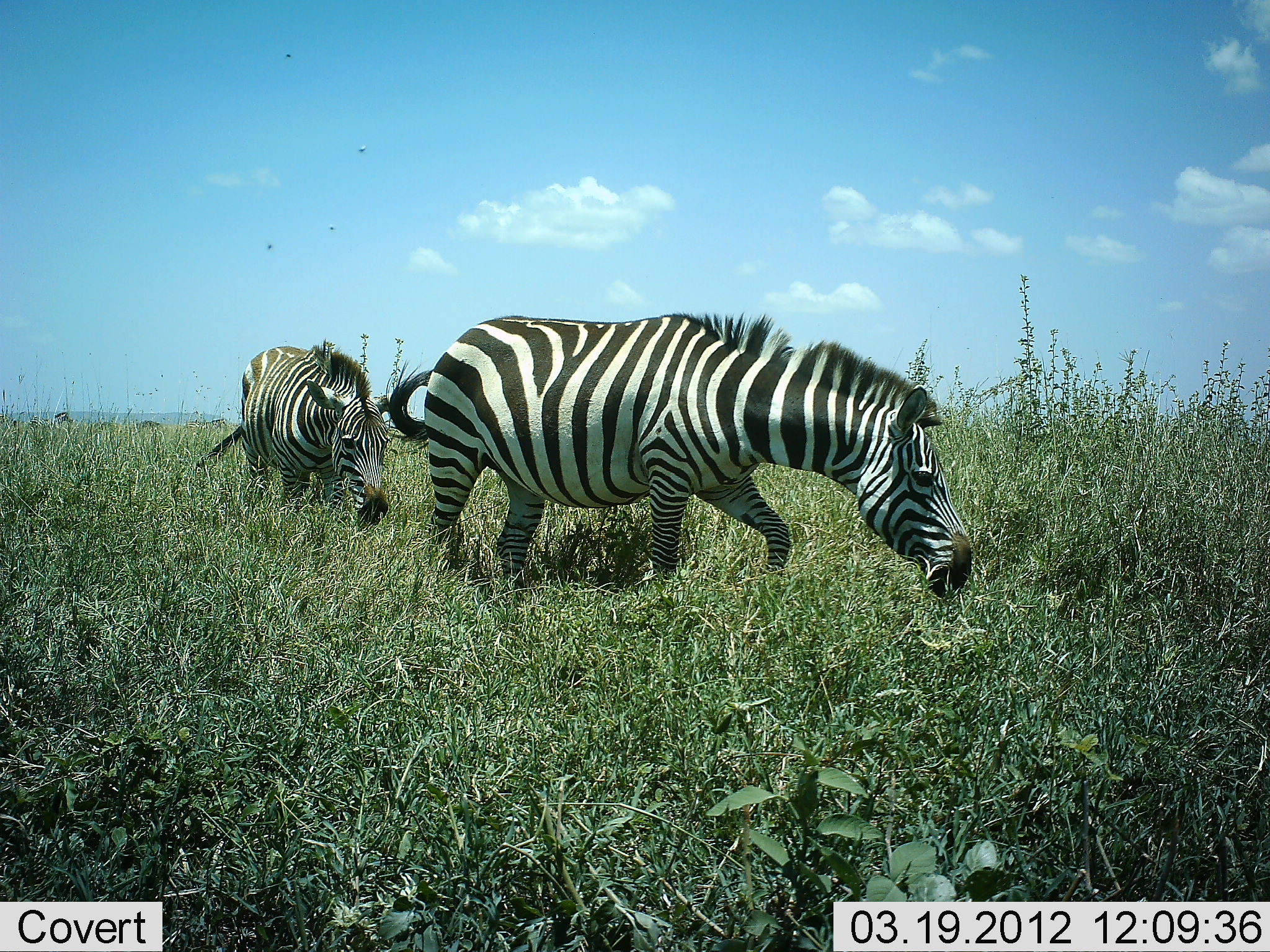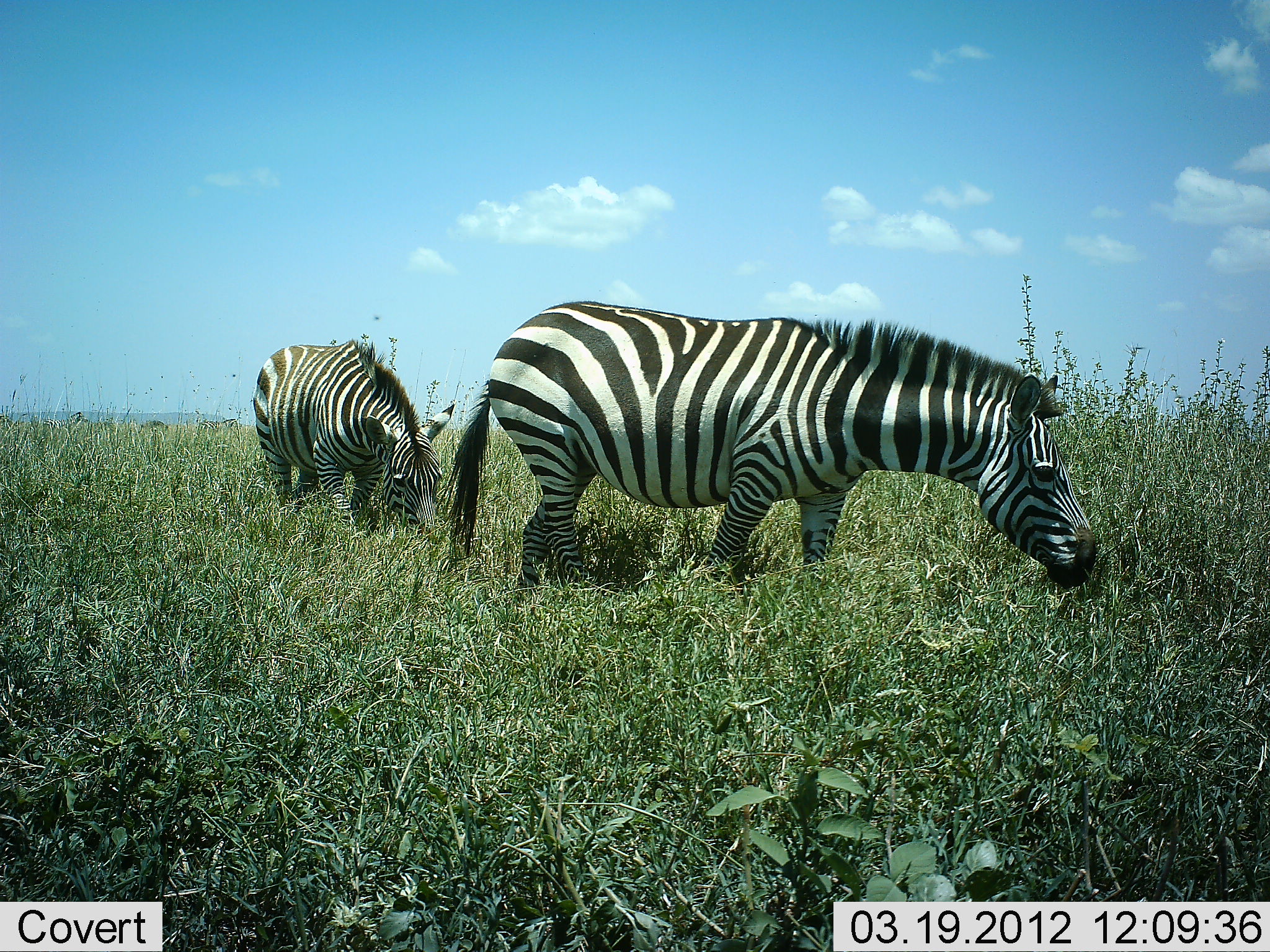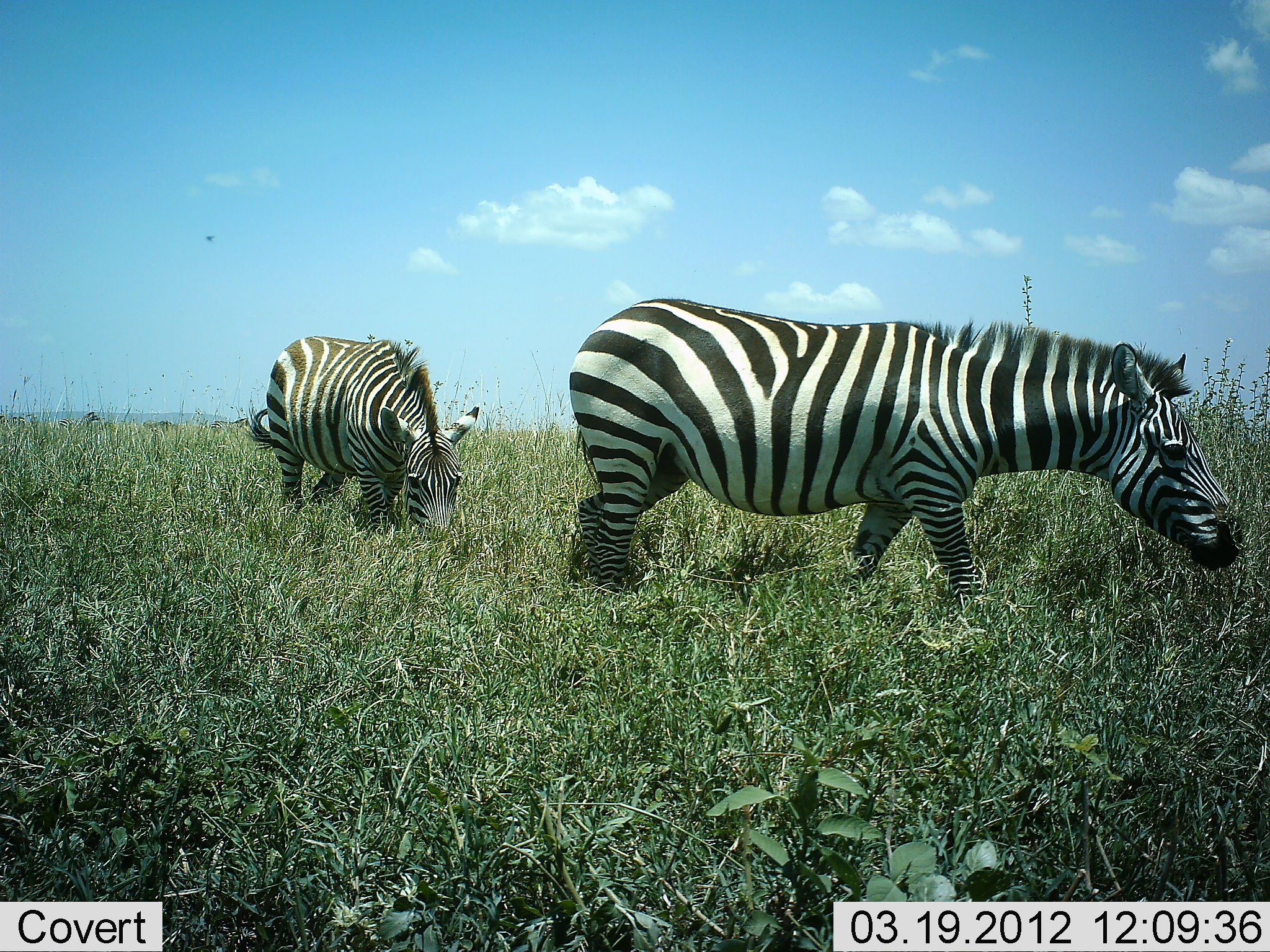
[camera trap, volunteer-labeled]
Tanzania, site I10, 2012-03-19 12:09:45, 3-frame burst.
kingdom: Animalia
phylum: Chordata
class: Mammalia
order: Perissodactyla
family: Equidae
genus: Equus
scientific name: Equus quagga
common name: plains zebra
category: zebra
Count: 2.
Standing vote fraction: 0%.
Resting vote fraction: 0%.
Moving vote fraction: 76%.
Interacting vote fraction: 0%.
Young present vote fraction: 0%.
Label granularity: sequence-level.